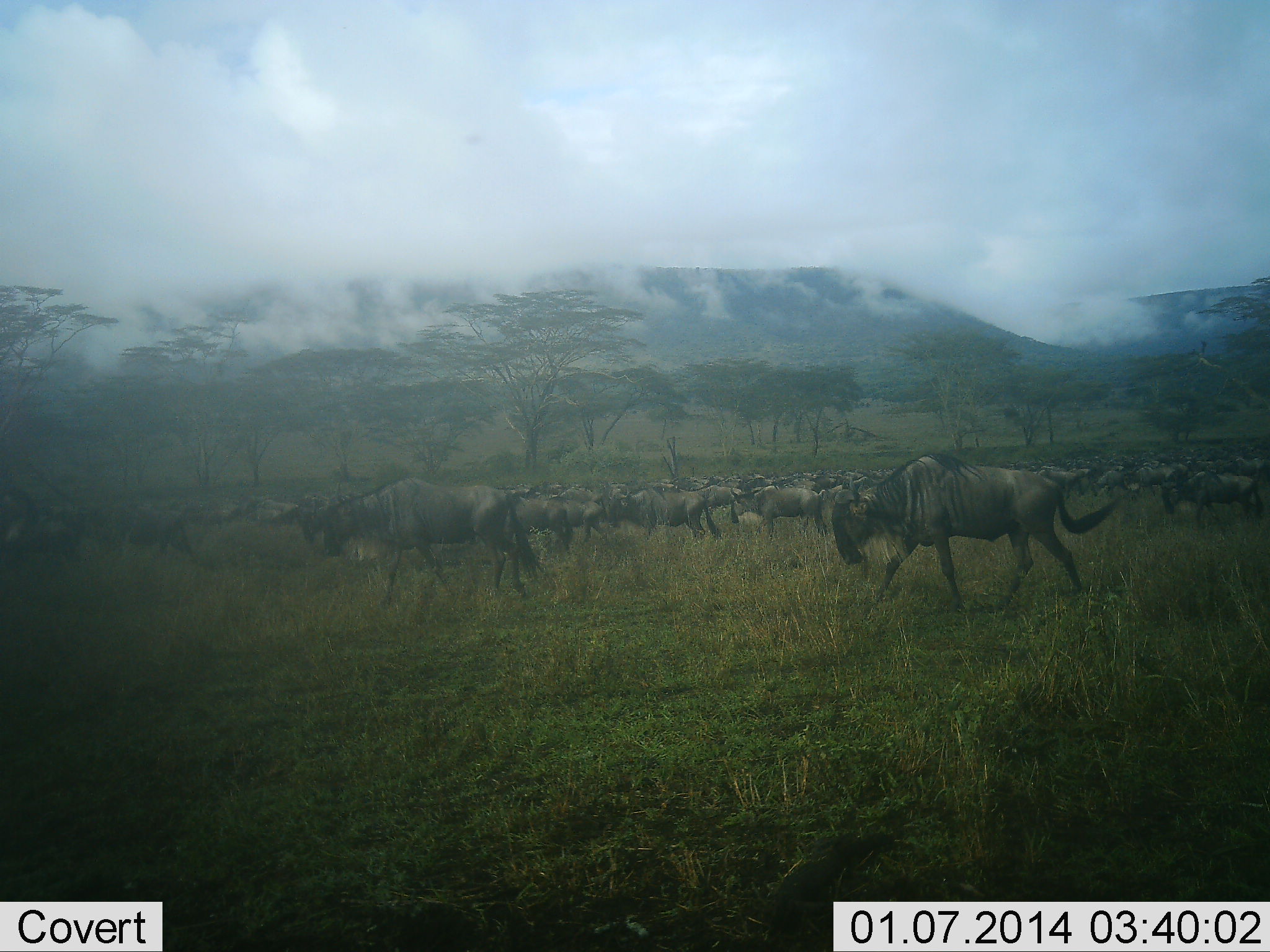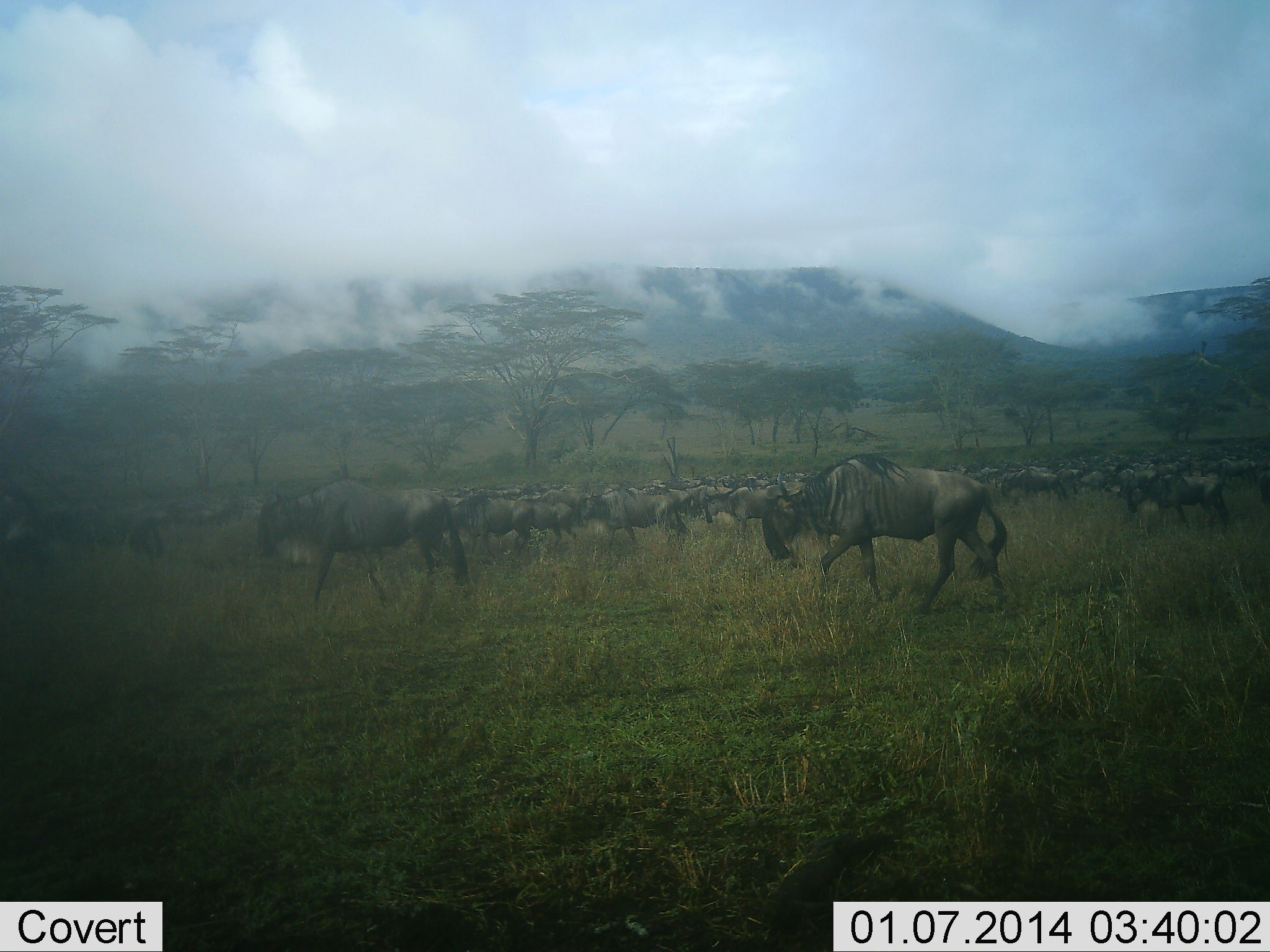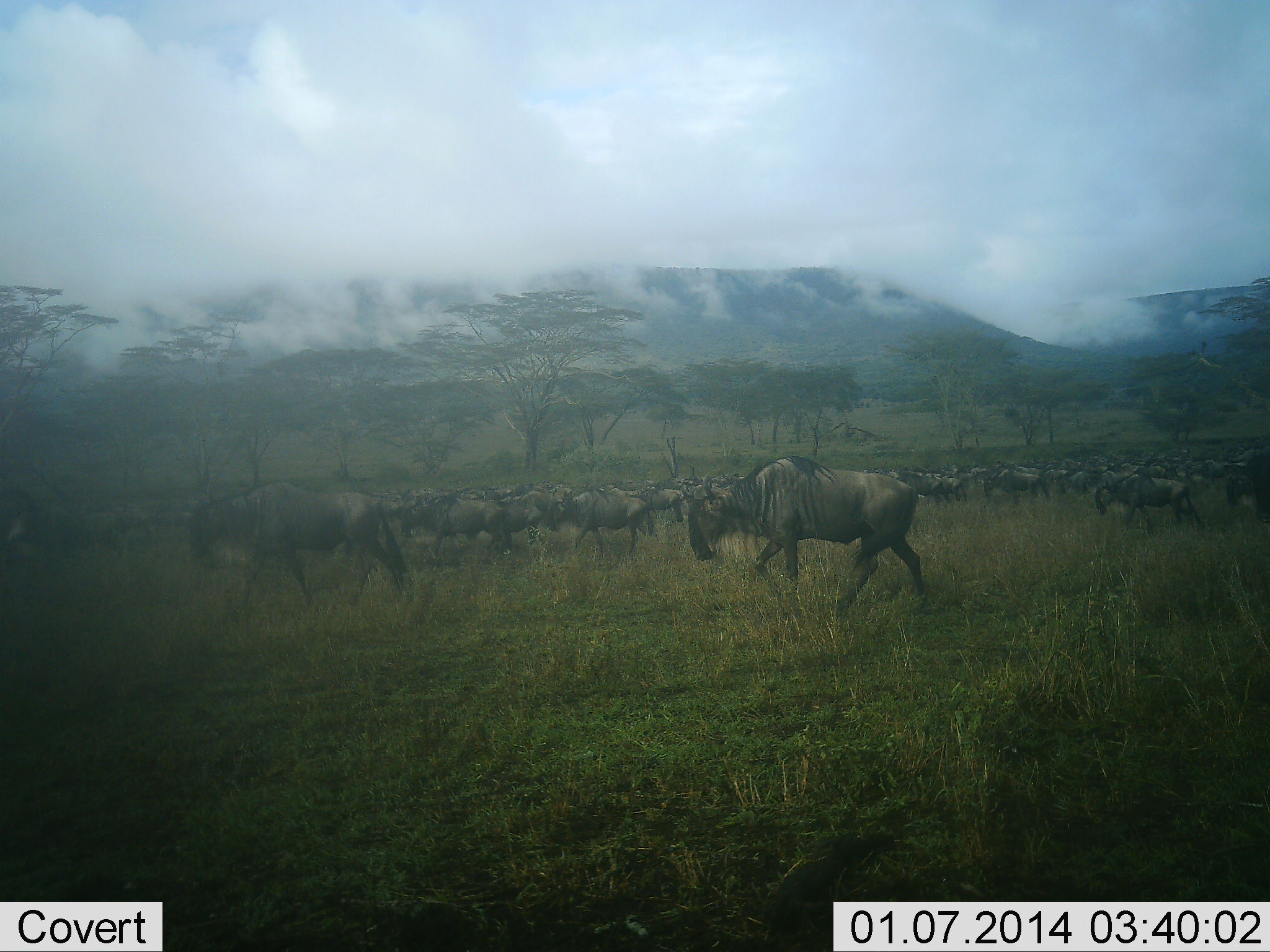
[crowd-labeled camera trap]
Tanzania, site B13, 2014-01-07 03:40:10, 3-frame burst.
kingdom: Animalia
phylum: Chordata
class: Mammalia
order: Artiodactyla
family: Bovidae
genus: Connochaetes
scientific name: Connochaetes taurinus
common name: blue wildebeest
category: wildebeest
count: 51+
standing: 10%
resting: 0%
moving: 90%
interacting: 0%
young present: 0%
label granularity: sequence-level